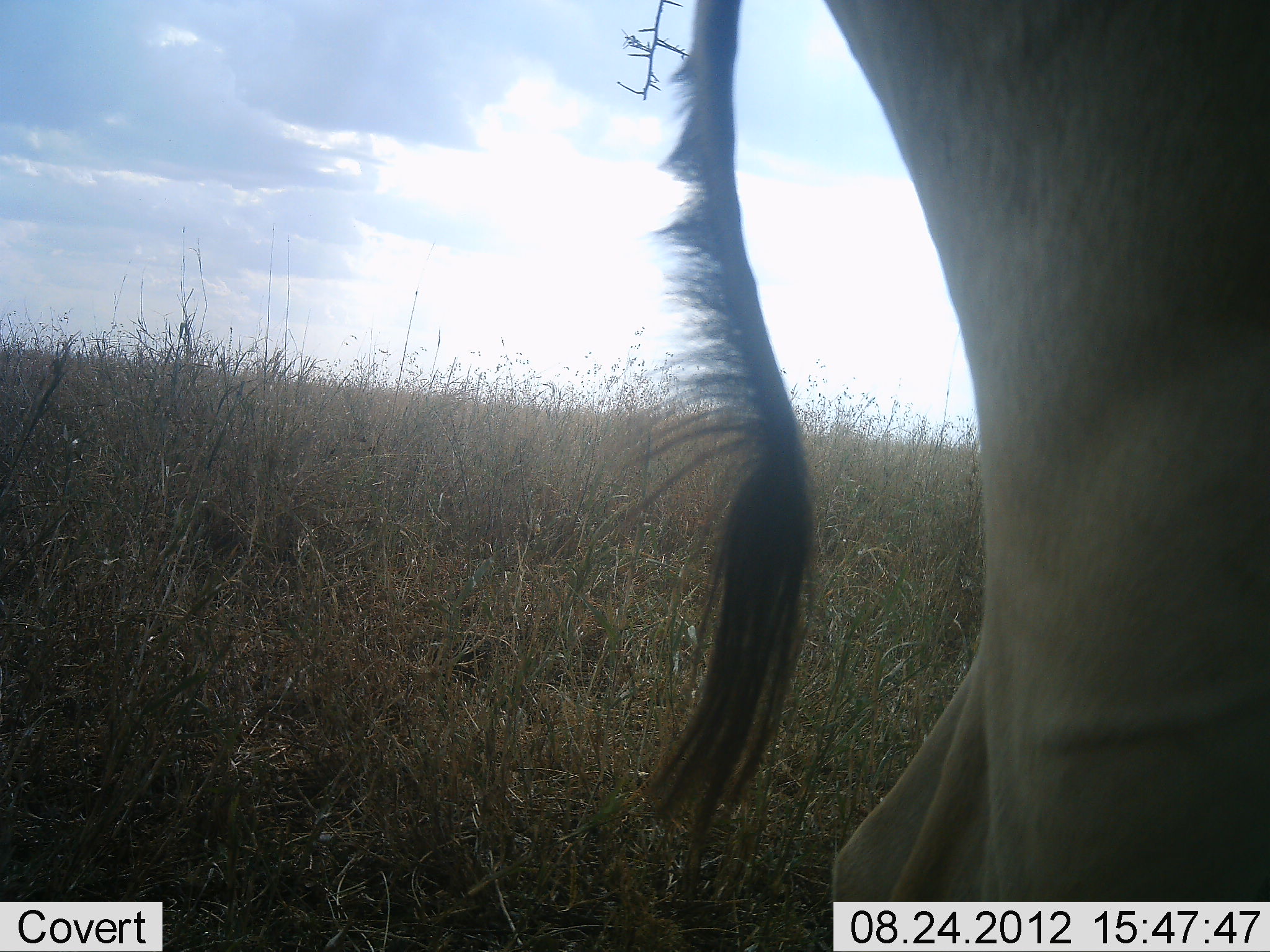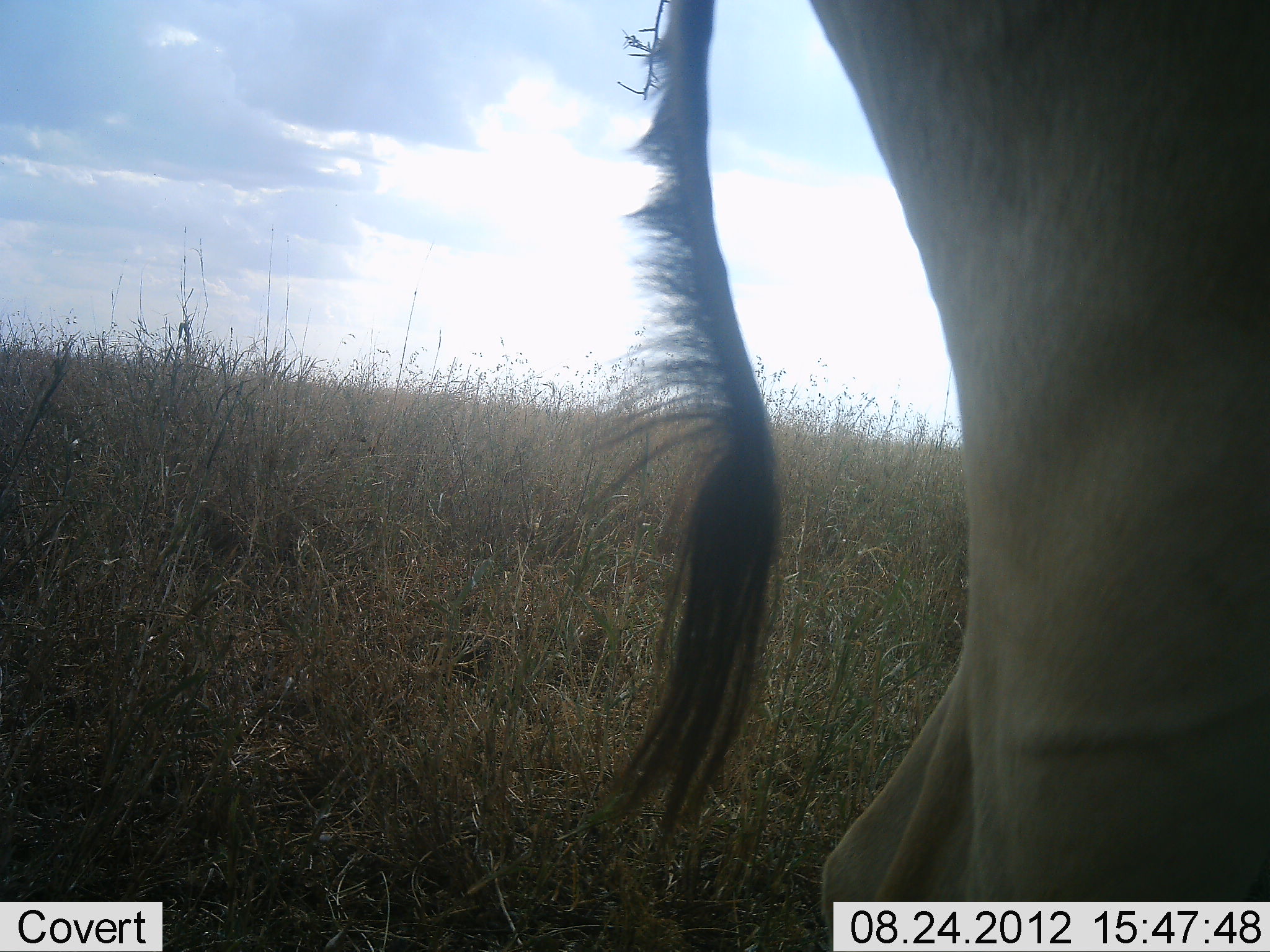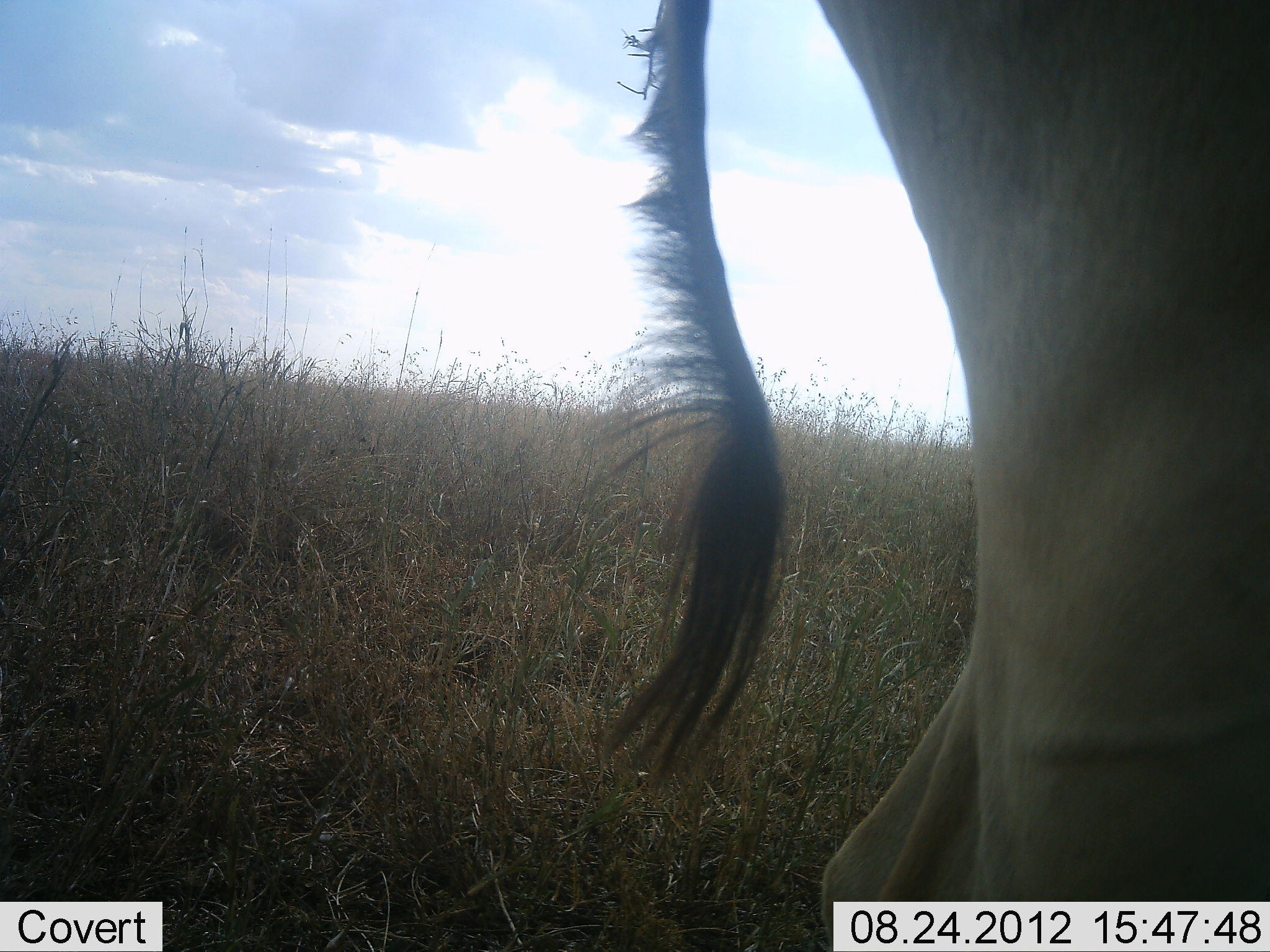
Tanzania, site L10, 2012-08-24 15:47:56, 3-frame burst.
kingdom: Animalia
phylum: Chordata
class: Mammalia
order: Artiodactyla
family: Bovidae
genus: Alcelaphus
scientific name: Alcelaphus buselaphus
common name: hartebeest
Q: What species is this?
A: Hartebeest (Alcelaphus buselaphus).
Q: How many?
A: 1.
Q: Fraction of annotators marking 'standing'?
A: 100%.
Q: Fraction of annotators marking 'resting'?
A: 0%.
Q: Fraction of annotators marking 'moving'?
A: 0%.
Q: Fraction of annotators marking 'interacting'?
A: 0%.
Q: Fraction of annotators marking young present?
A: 0%.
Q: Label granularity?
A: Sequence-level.